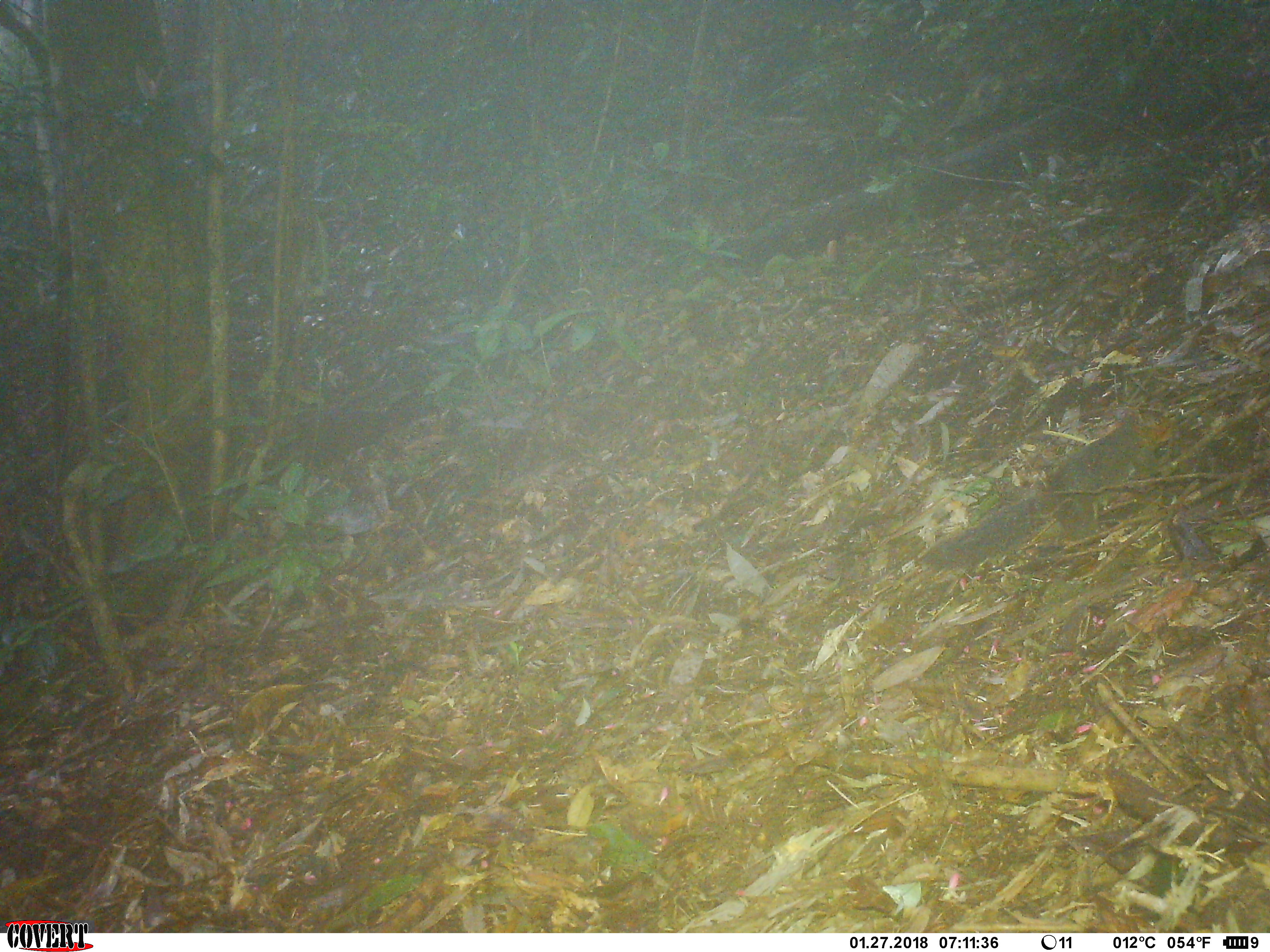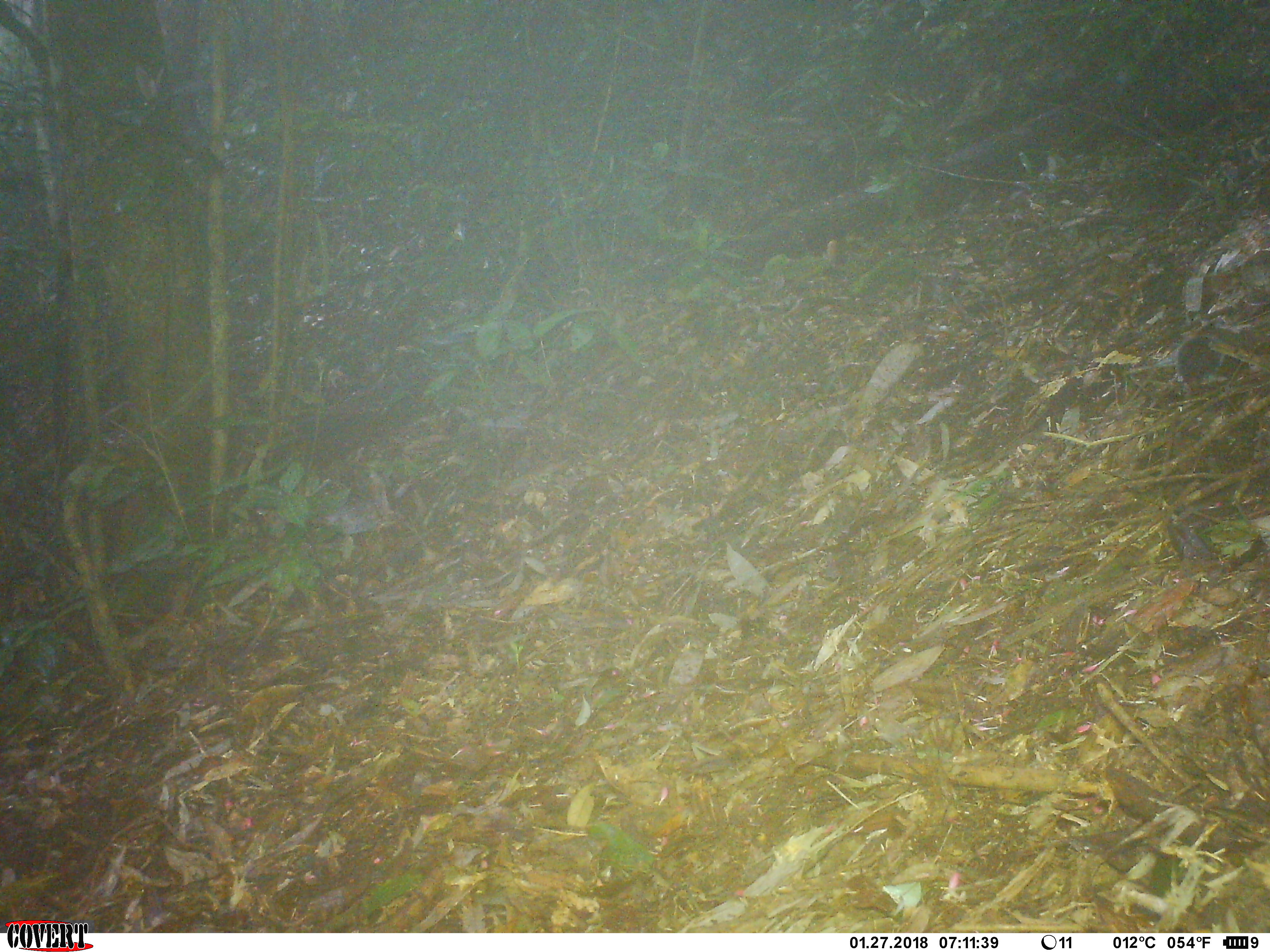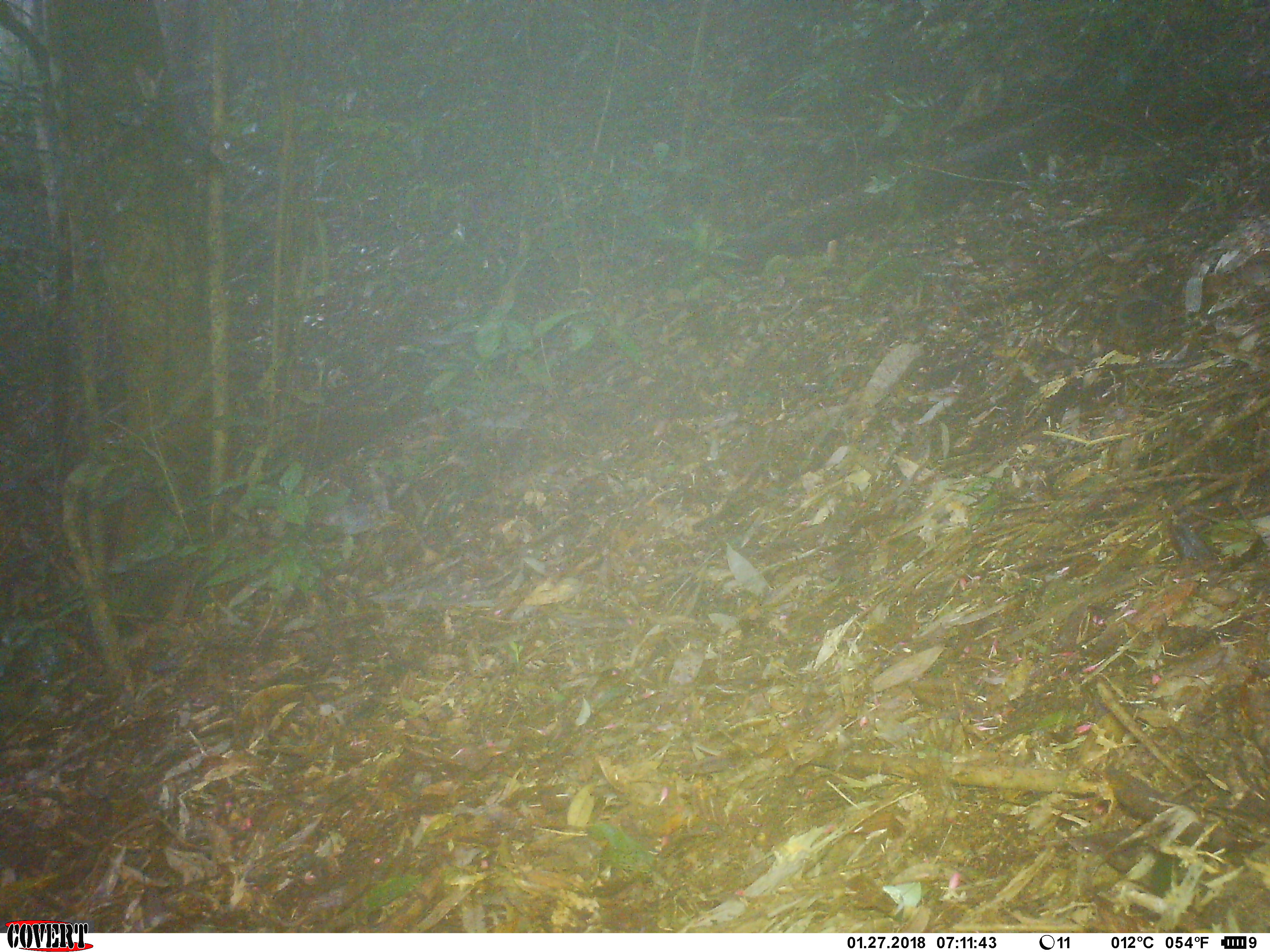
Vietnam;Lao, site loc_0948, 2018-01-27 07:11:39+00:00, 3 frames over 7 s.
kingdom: Animalia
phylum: Chordata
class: Mammalia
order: Rodentia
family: Sciuridae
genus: Dremomys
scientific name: Dremomys rufigenis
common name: red-cheeked squirrel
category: red cheeked squirrel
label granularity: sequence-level